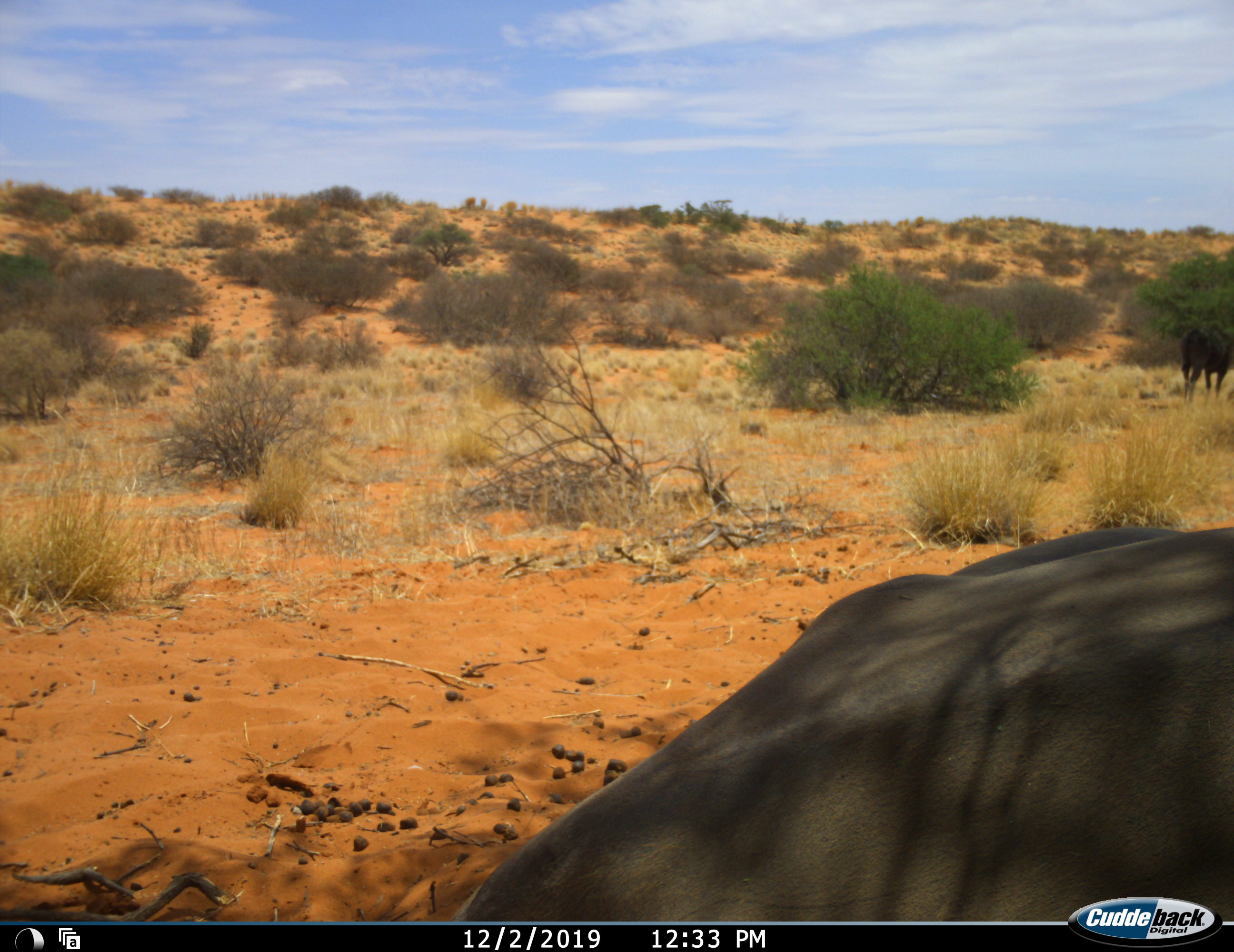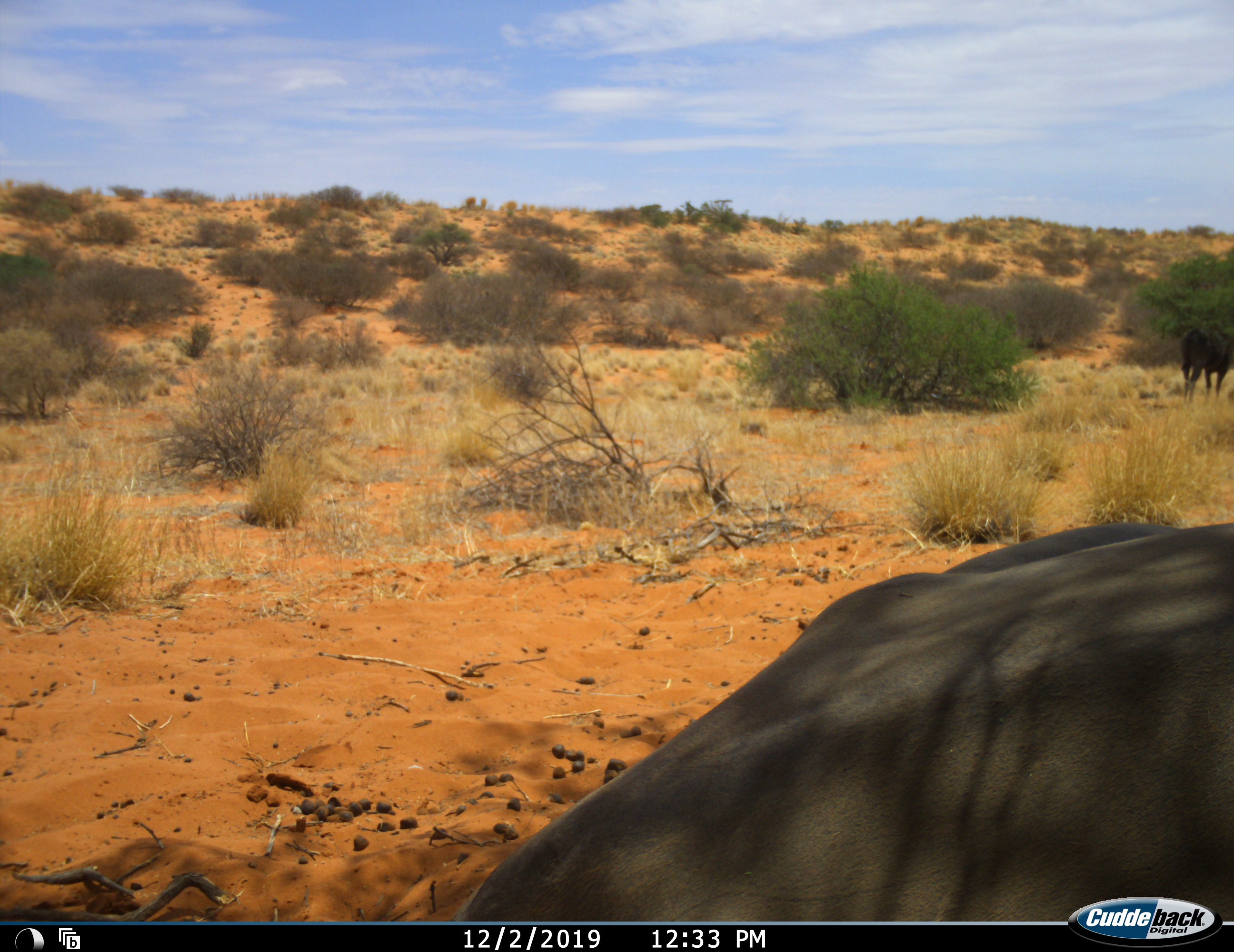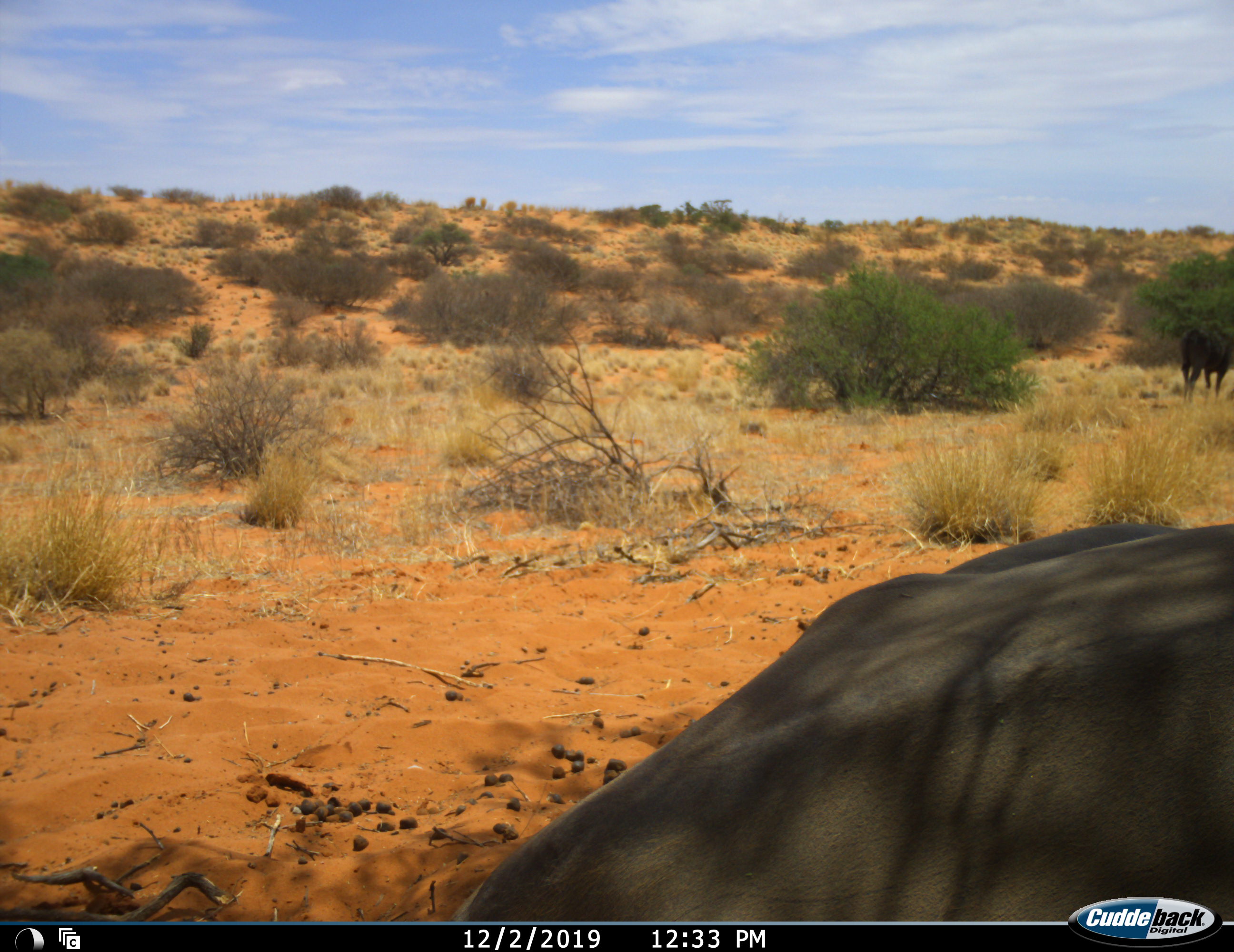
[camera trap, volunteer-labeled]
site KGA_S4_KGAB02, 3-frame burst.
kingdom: Animalia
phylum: Chordata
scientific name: Vertebrata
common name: domestic animal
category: domesticanimal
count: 2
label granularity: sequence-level